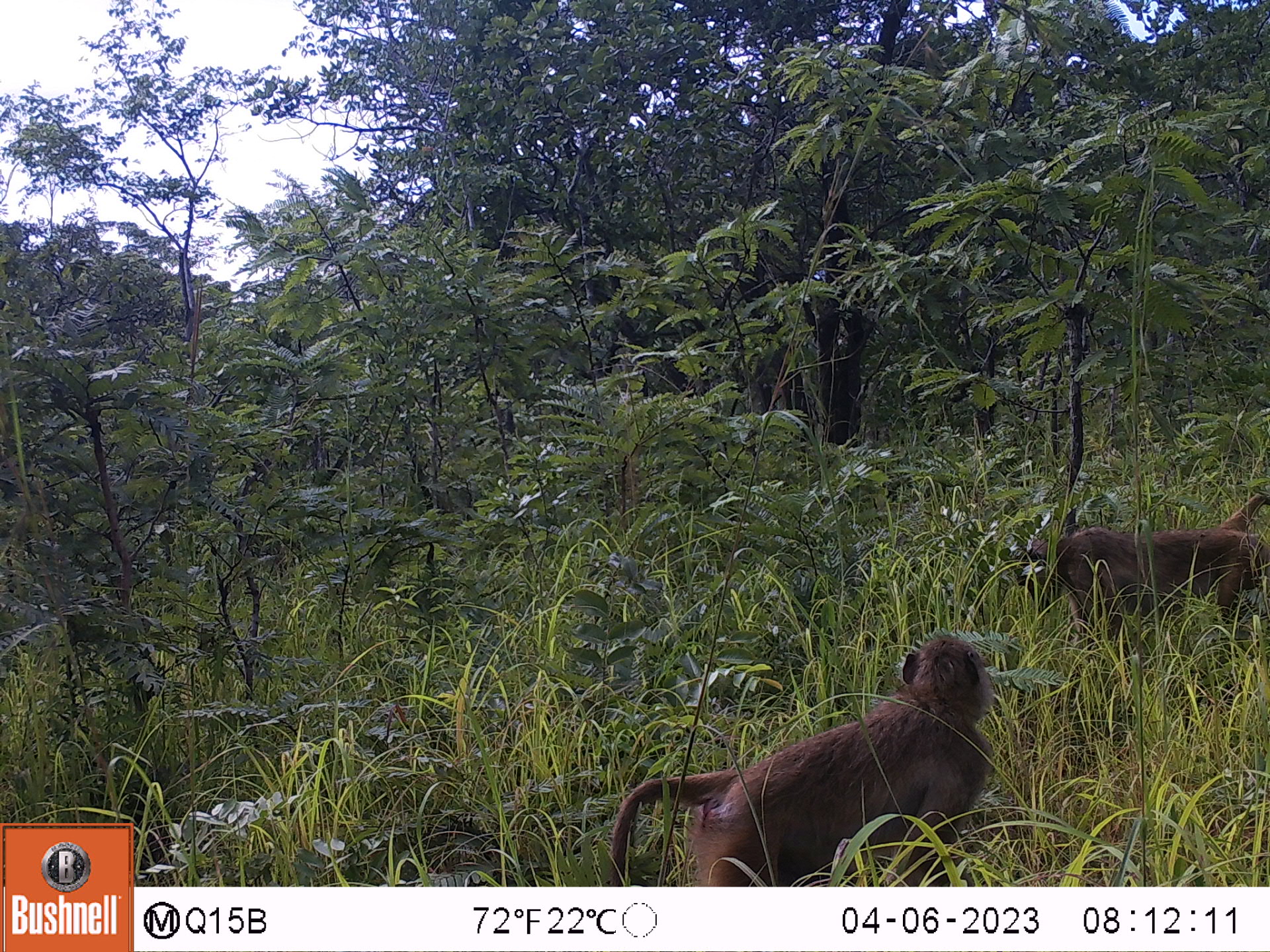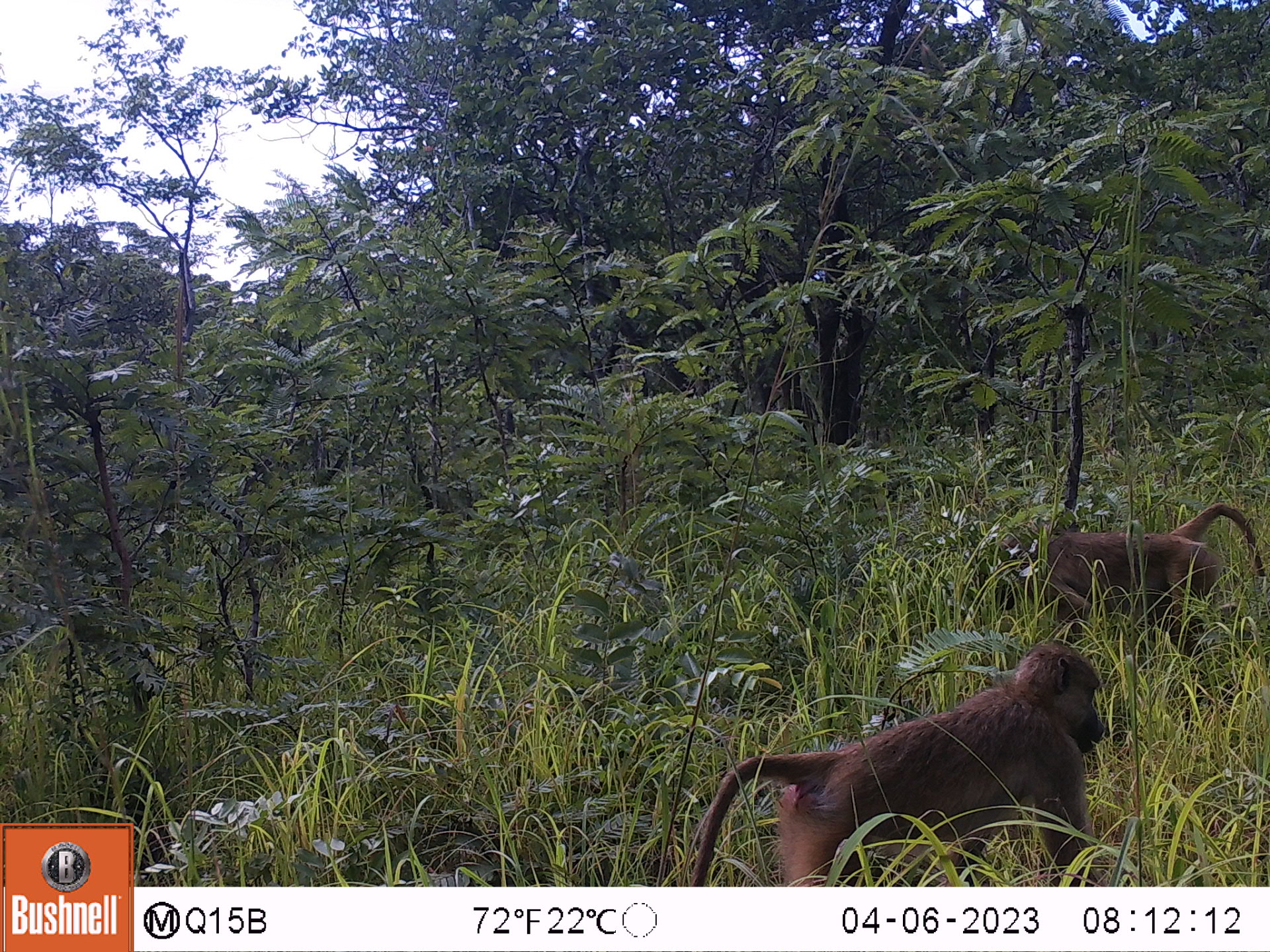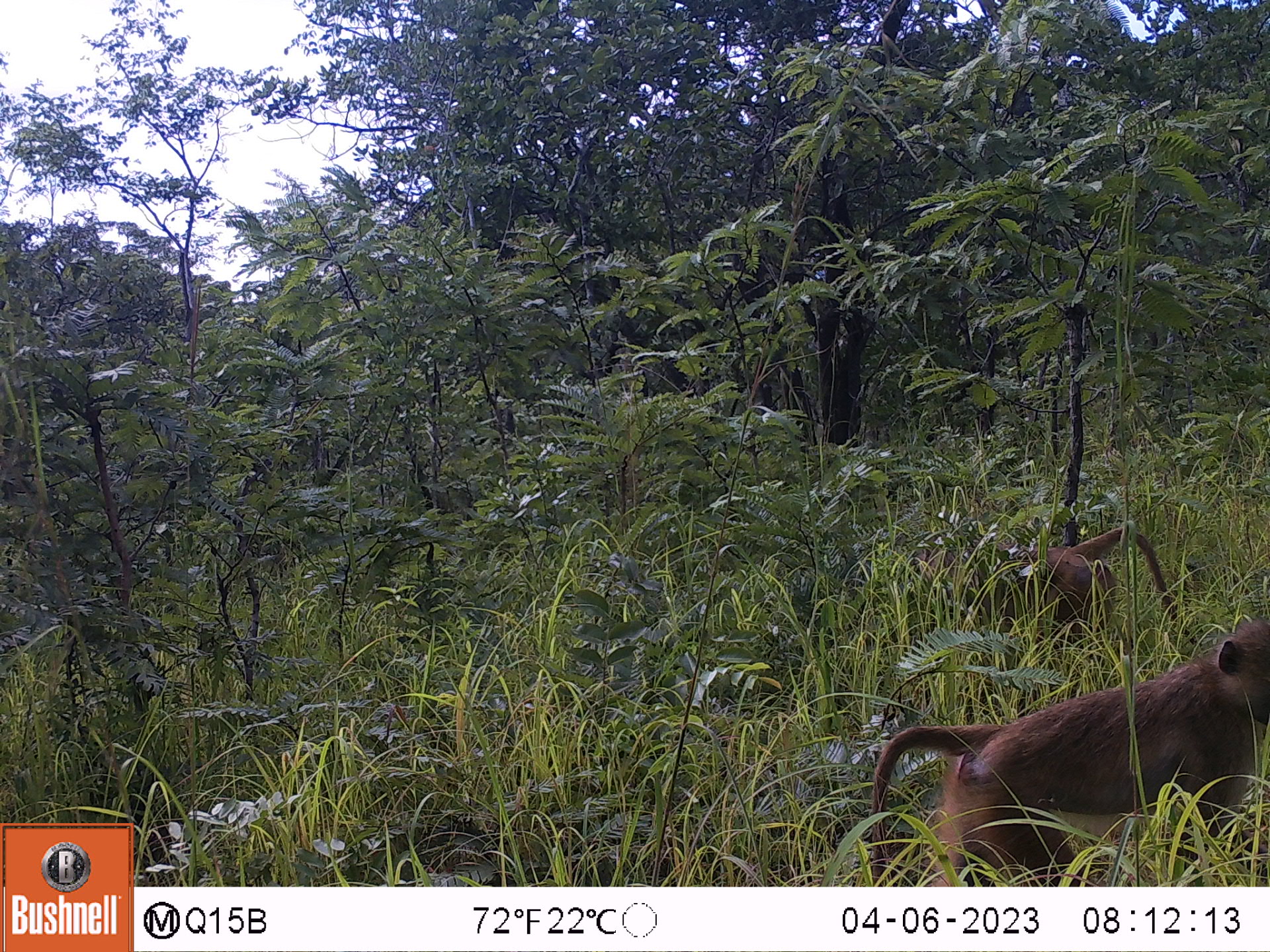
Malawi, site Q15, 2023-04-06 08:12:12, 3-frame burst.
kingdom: Animalia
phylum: Chordata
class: Mammalia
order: Primates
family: Cercopithecidae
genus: Papio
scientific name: Papio cynocephalus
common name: yellow baboon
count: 2